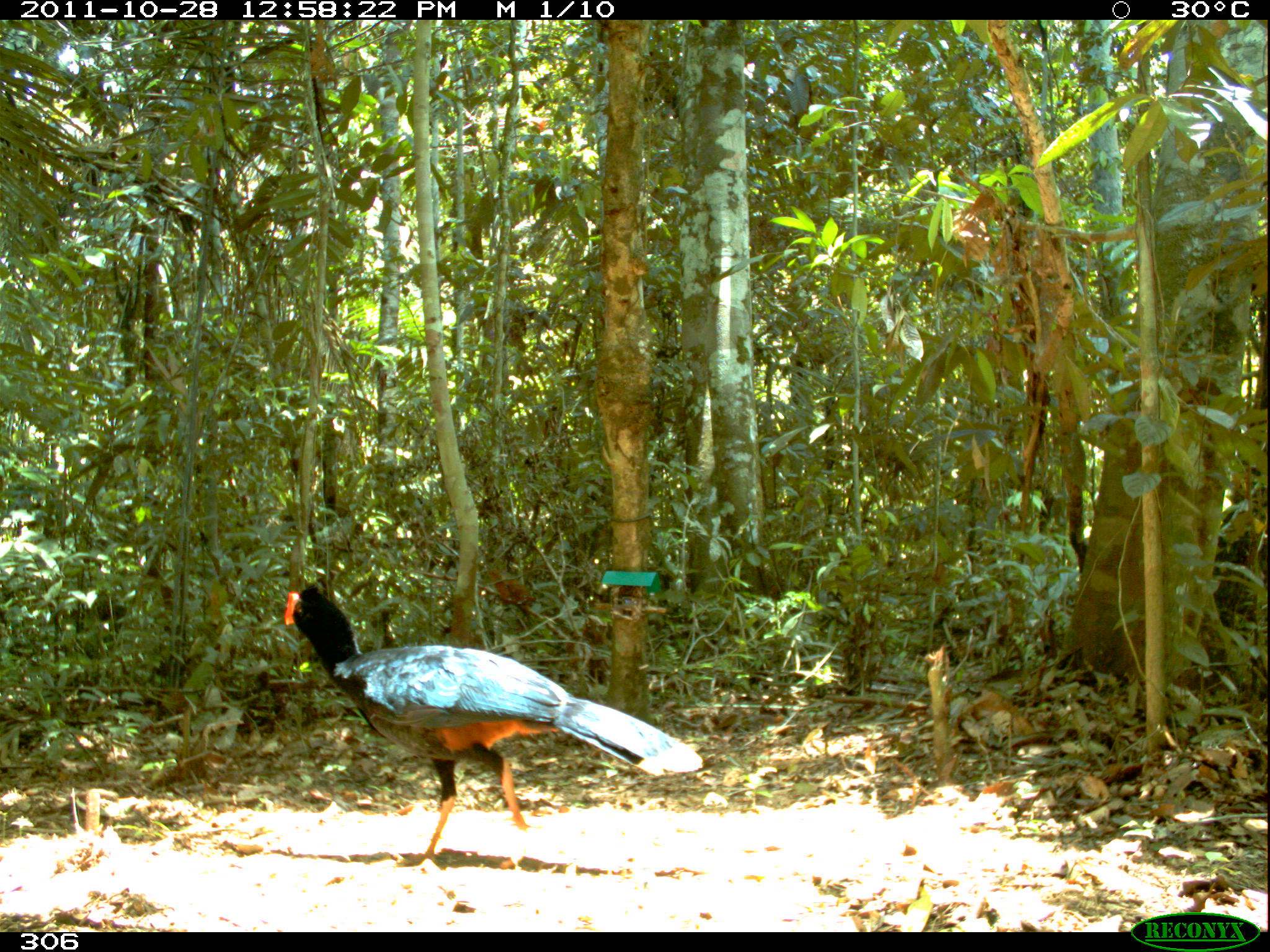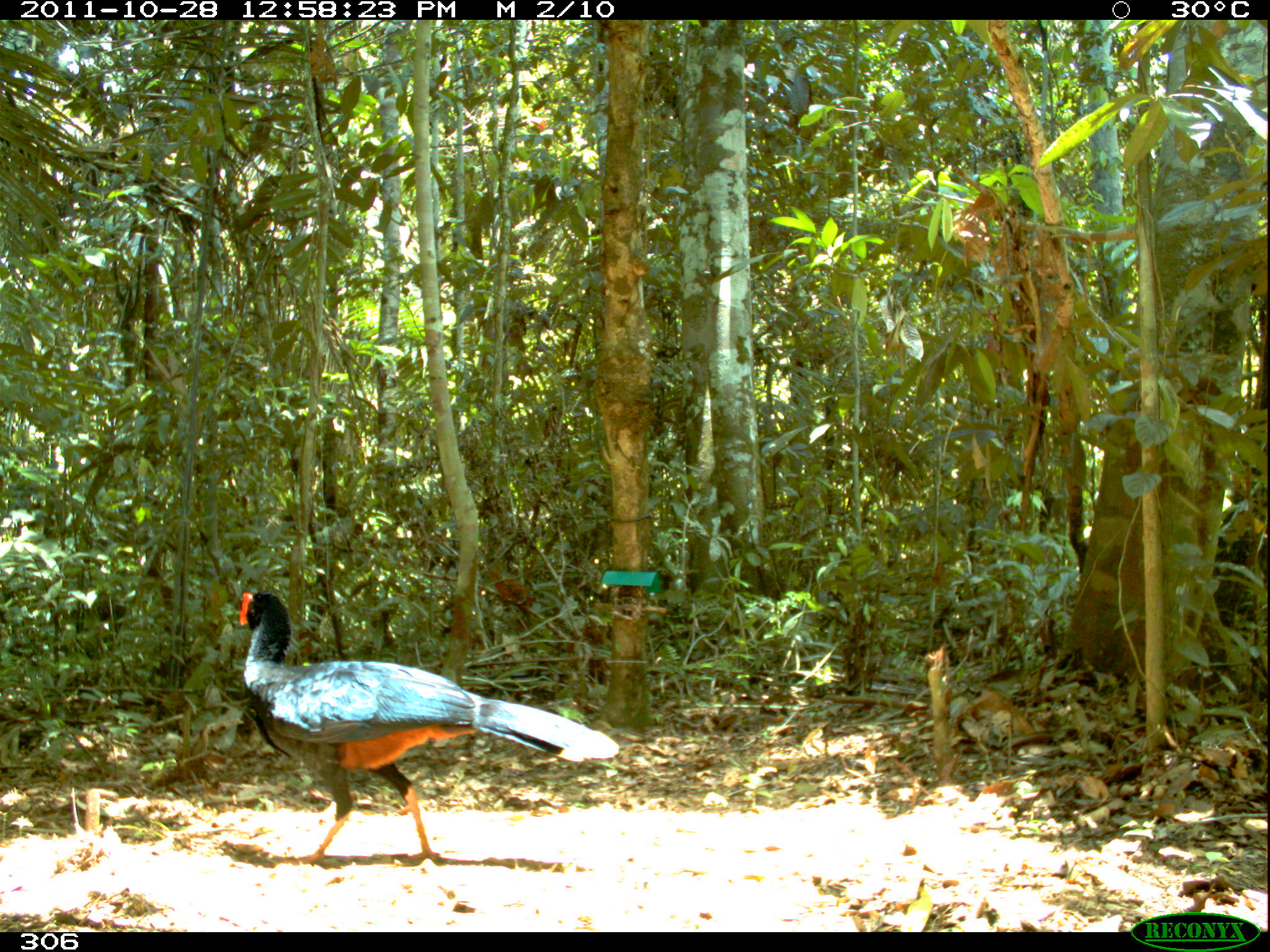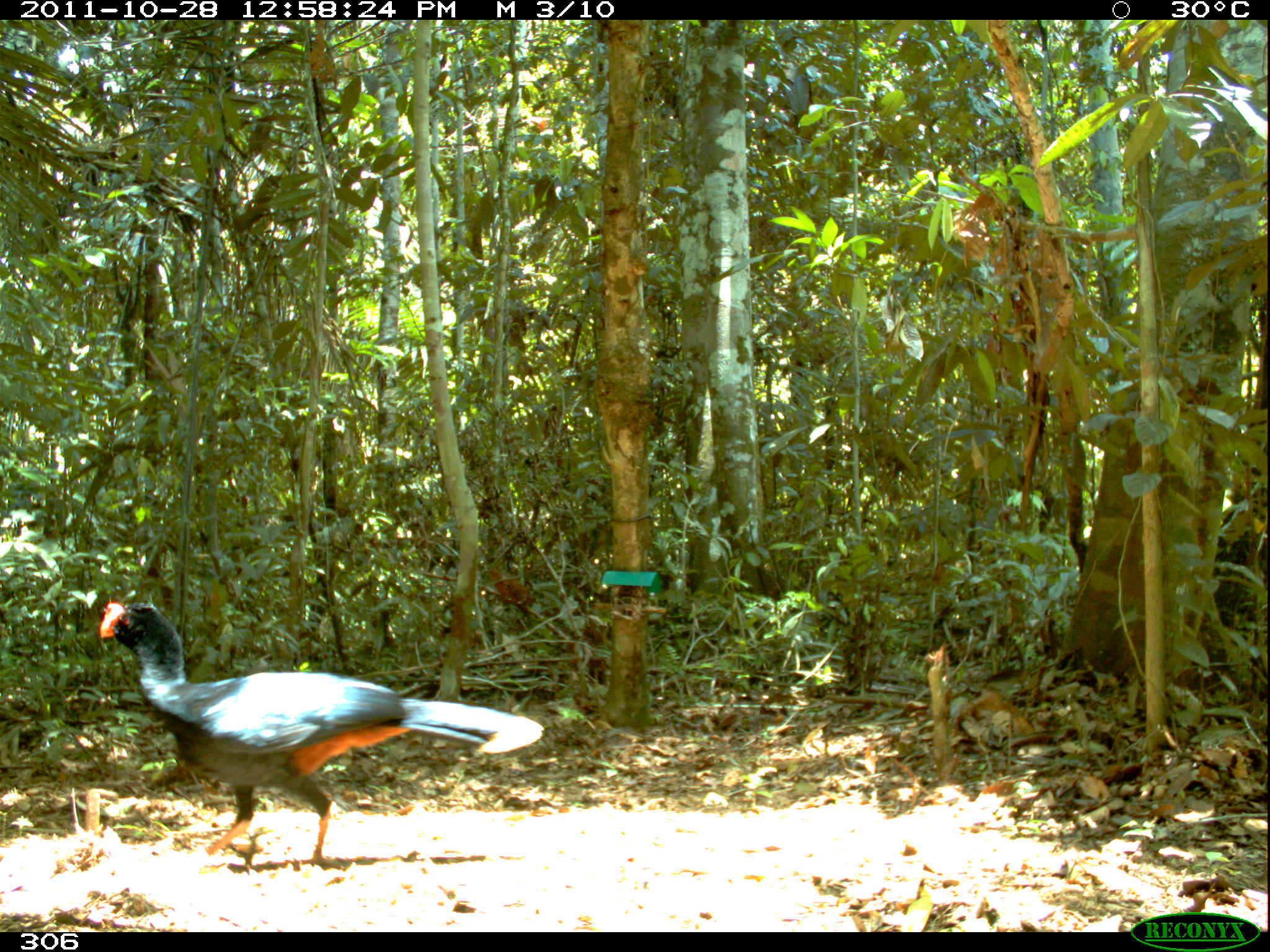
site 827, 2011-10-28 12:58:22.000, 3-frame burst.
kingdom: Animalia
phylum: Chordata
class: Aves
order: Galliformes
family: Cracidae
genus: Mitu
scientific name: Mitu tuberosum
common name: razor-billed curassow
Mitu tuberosum (razor-billed curassow).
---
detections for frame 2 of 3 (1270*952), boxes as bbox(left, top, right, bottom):
mitu tuberosum: bbox(237, 591, 619, 863)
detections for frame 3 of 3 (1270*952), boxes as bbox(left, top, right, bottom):
mitu tuberosum: bbox(97, 599, 543, 866)